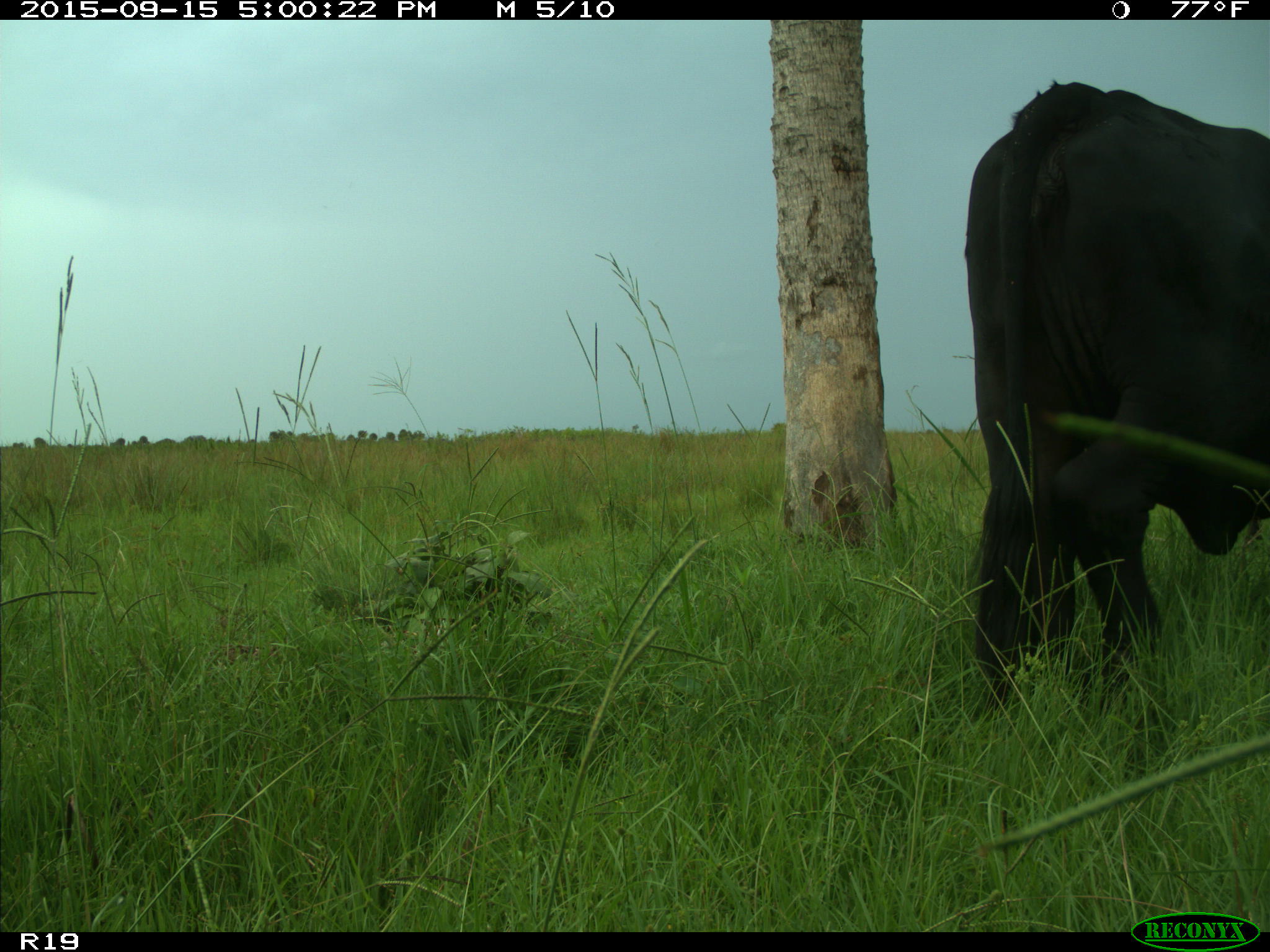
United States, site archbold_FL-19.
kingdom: Animalia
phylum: Chordata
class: Mammalia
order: Artiodactyla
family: Bovidae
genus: Bos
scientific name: Bos taurus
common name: domestic cow